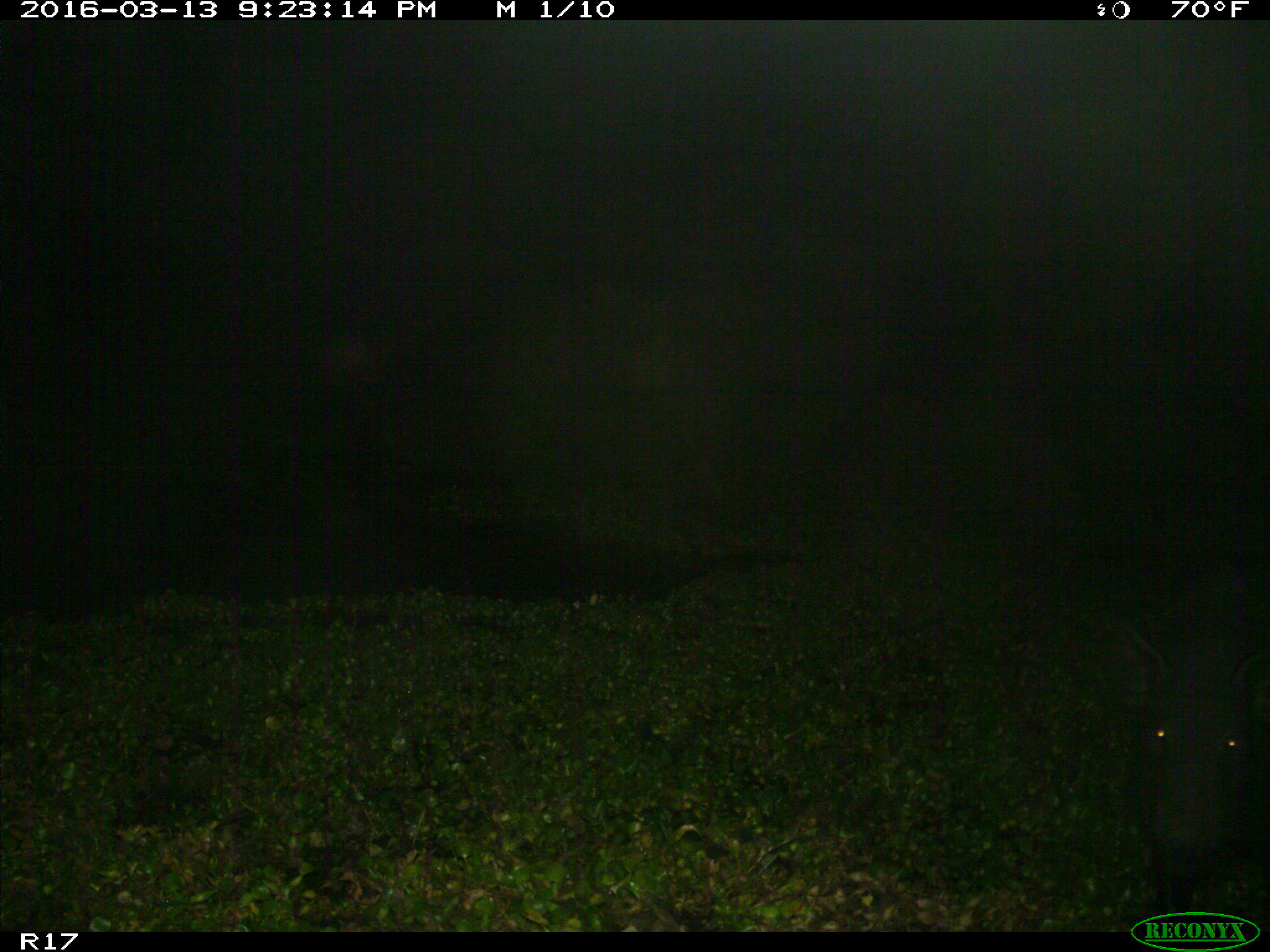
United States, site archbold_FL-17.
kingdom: Animalia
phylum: Chordata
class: Mammalia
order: Artiodactyla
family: Suidae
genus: Sus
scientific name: Sus scrofa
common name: wild boar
Sus scrofa (wild boar).